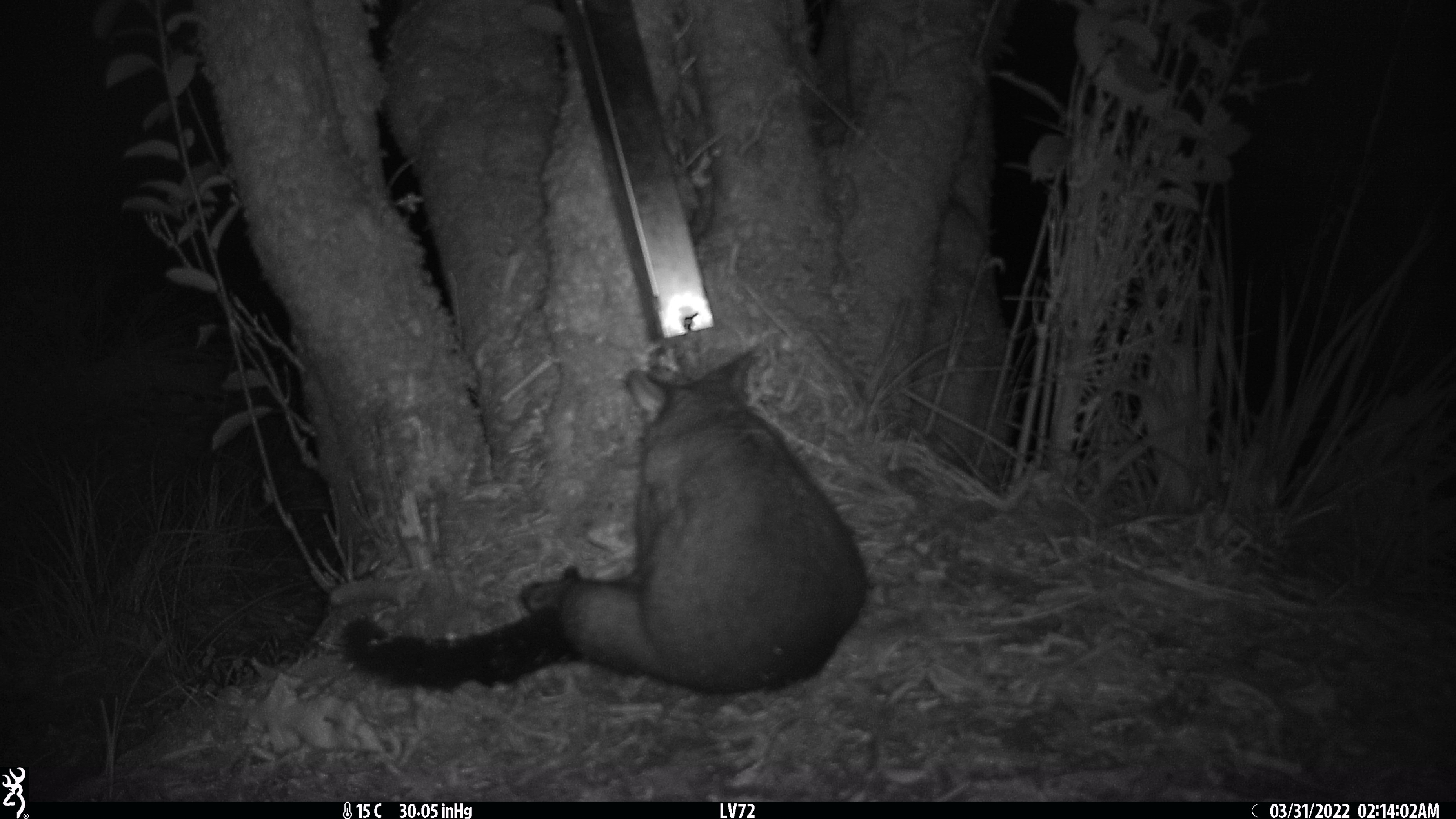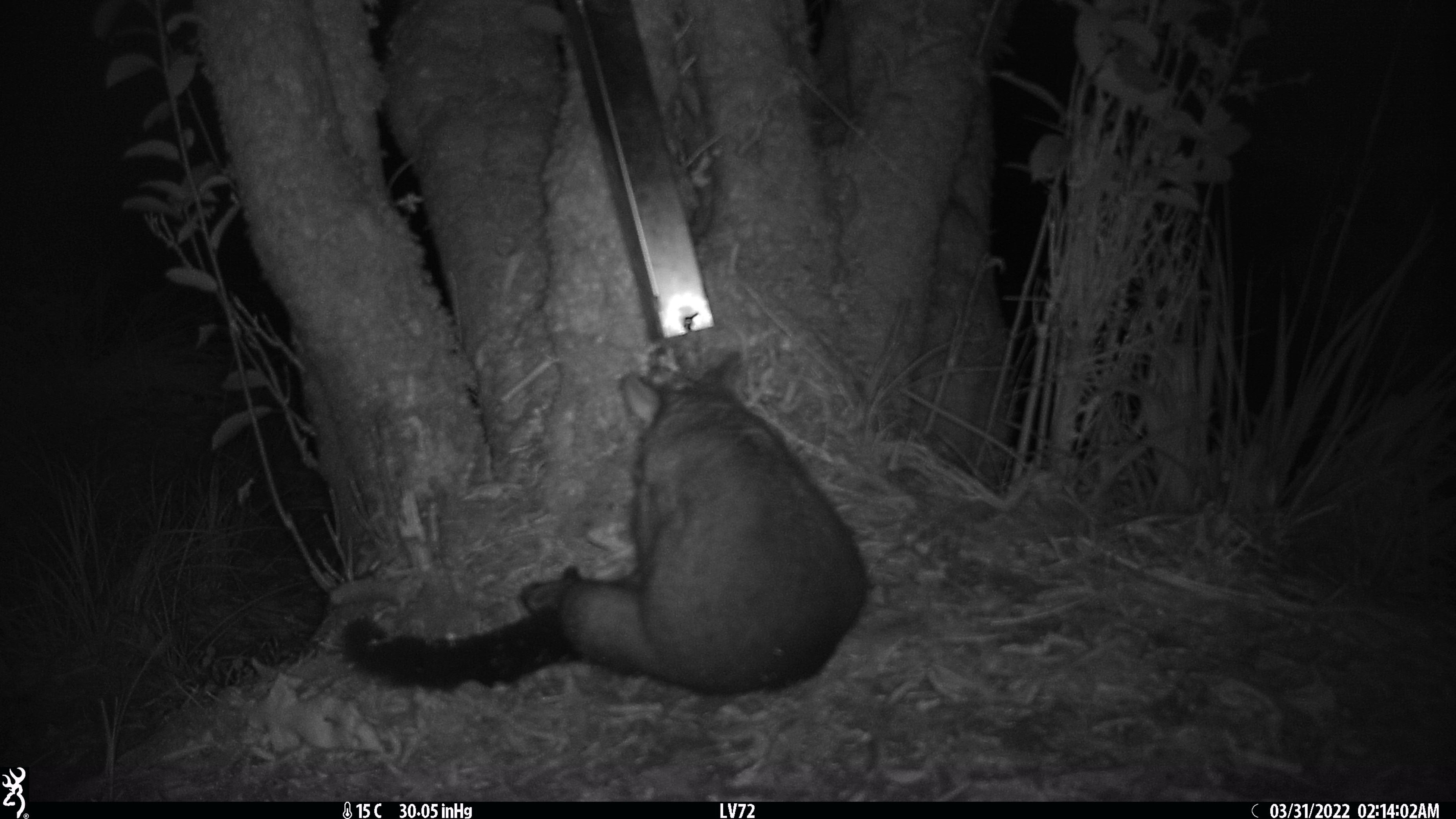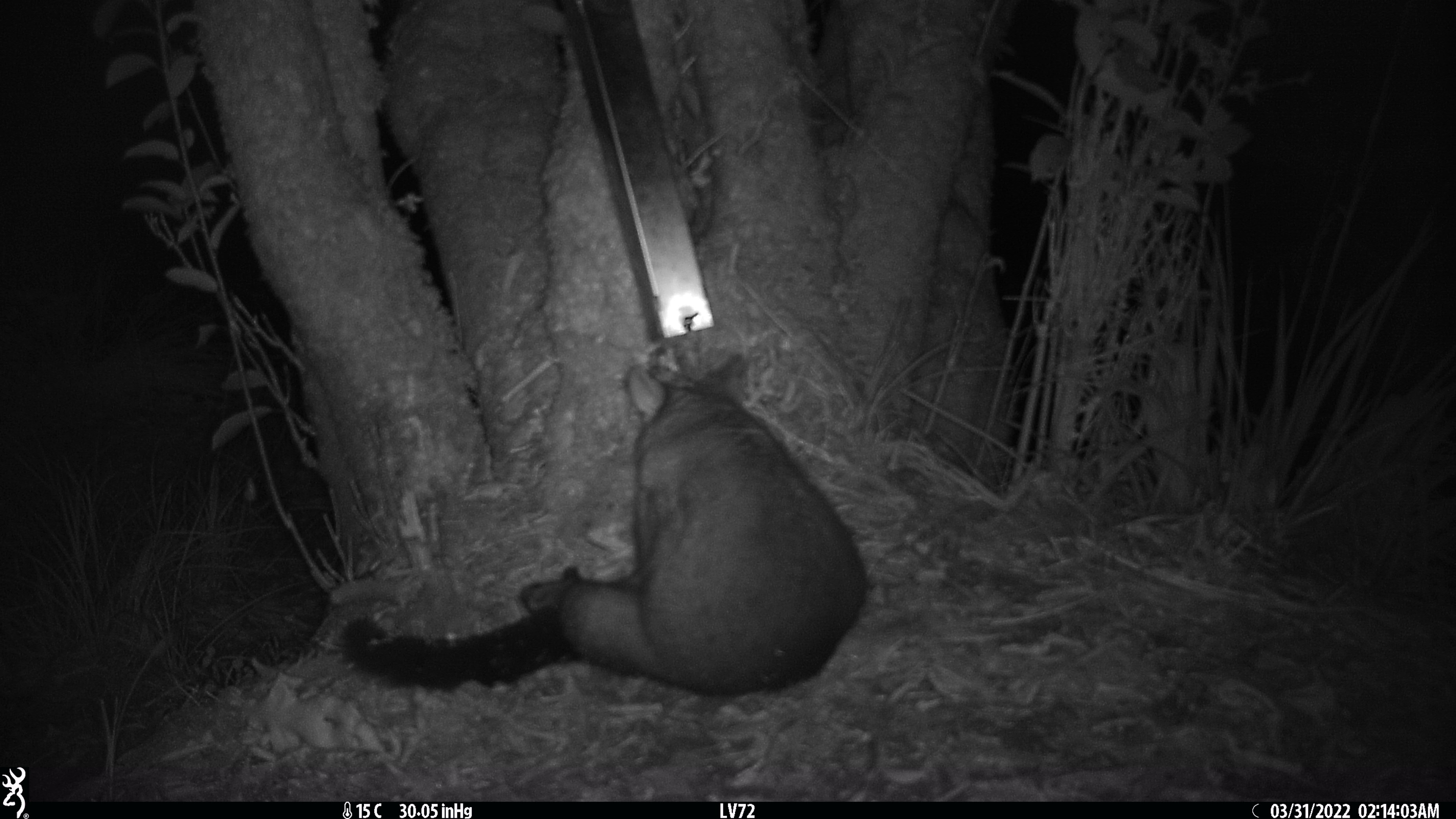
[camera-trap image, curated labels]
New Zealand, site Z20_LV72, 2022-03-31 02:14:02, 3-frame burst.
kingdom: Animalia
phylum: Chordata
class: Mammalia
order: Diprotodontia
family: Phalangeridae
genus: Trichosurus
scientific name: Trichosurus vulpecula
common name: common brushtail possum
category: possum